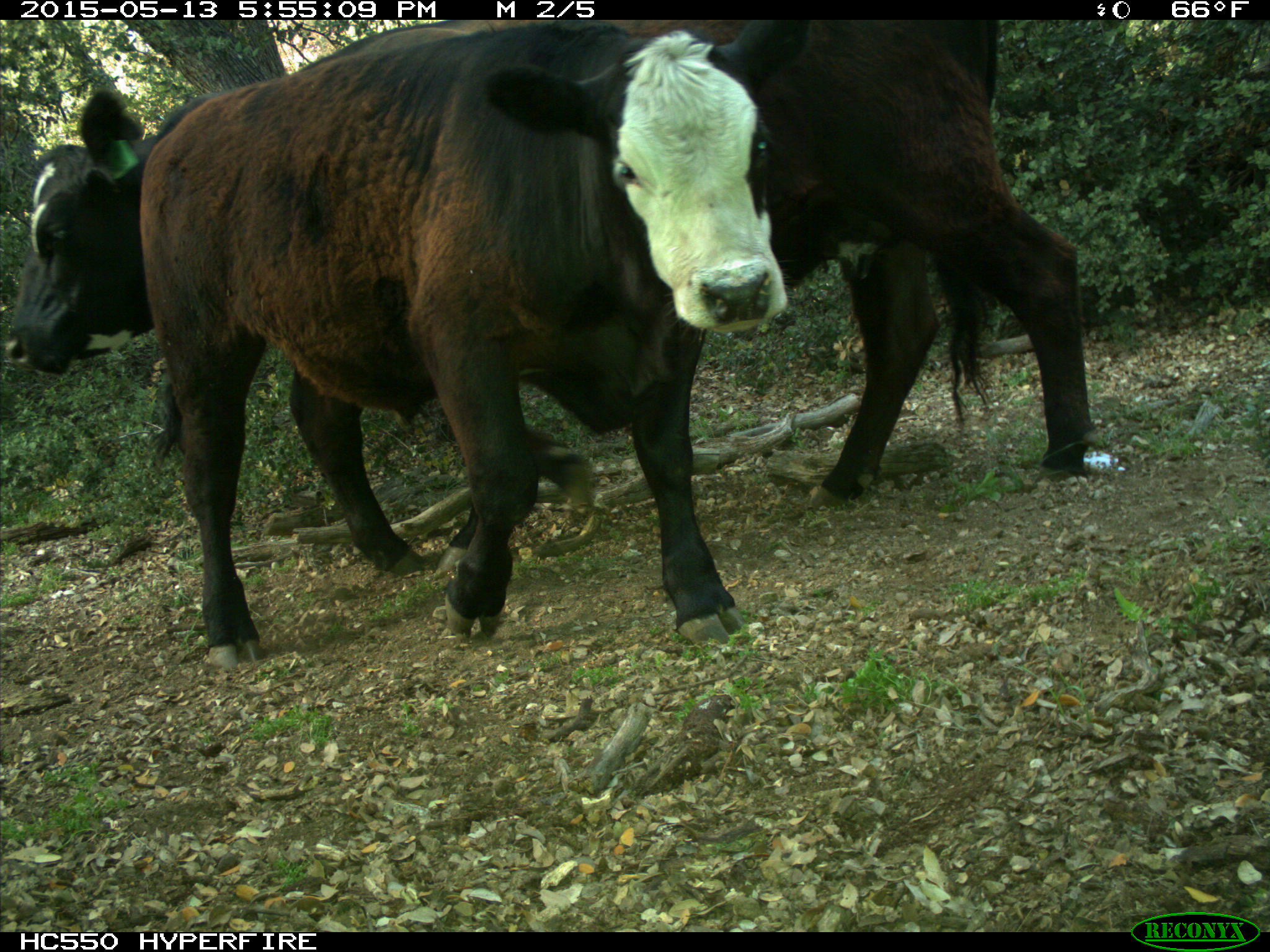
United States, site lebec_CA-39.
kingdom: Animalia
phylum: Chordata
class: Mammalia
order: Artiodactyla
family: Bovidae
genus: Bos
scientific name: Bos taurus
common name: domestic cow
Bos taurus (domestic cow).